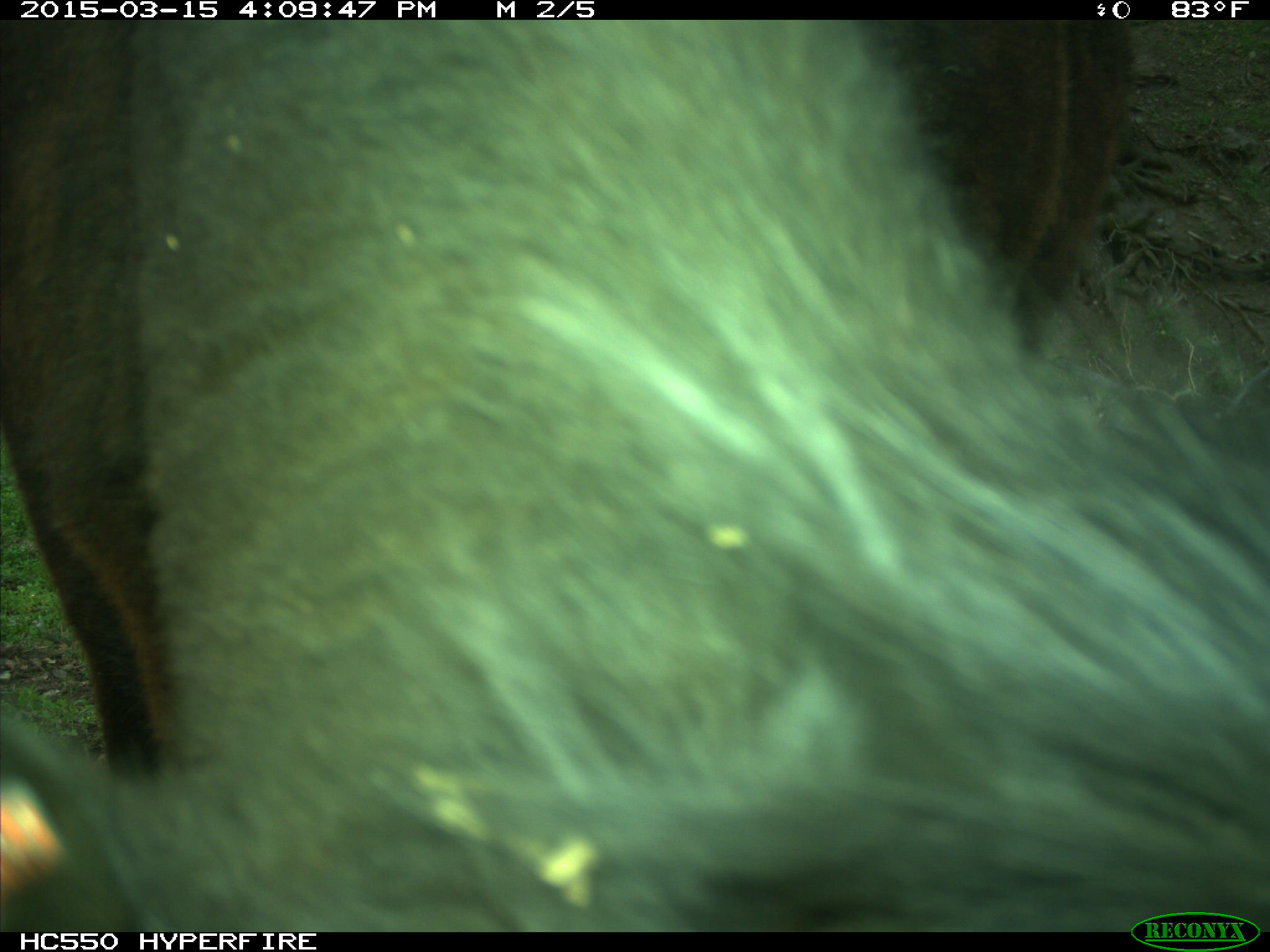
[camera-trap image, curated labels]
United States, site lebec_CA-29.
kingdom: Animalia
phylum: Chordata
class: Mammalia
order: Artiodactyla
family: Bovidae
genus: Bos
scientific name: Bos taurus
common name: domestic cow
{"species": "Bos taurus (domestic cow)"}